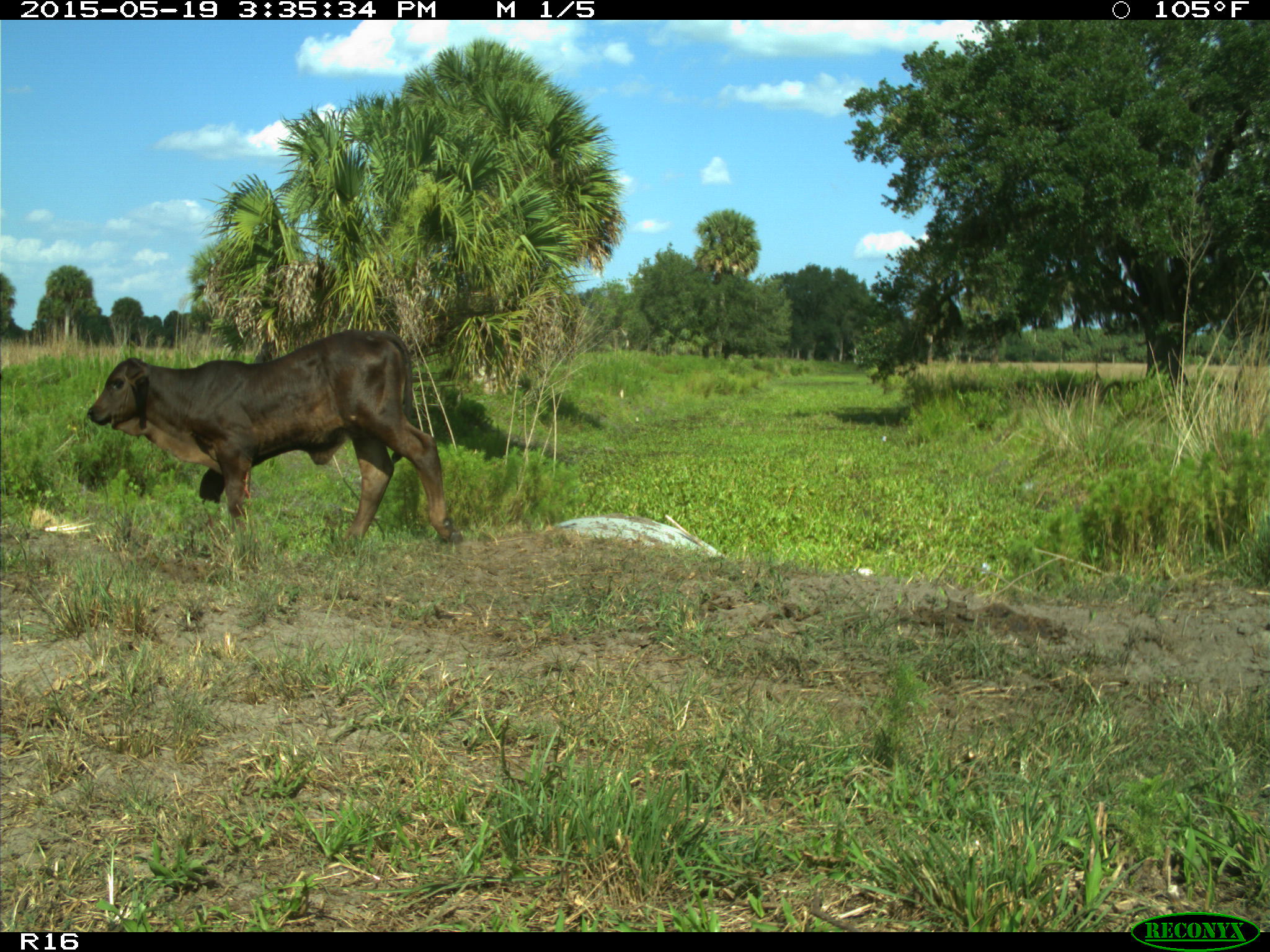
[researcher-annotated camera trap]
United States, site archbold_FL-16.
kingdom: Animalia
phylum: Chordata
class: Mammalia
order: Artiodactyla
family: Bovidae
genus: Bos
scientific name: Bos taurus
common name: domestic cow